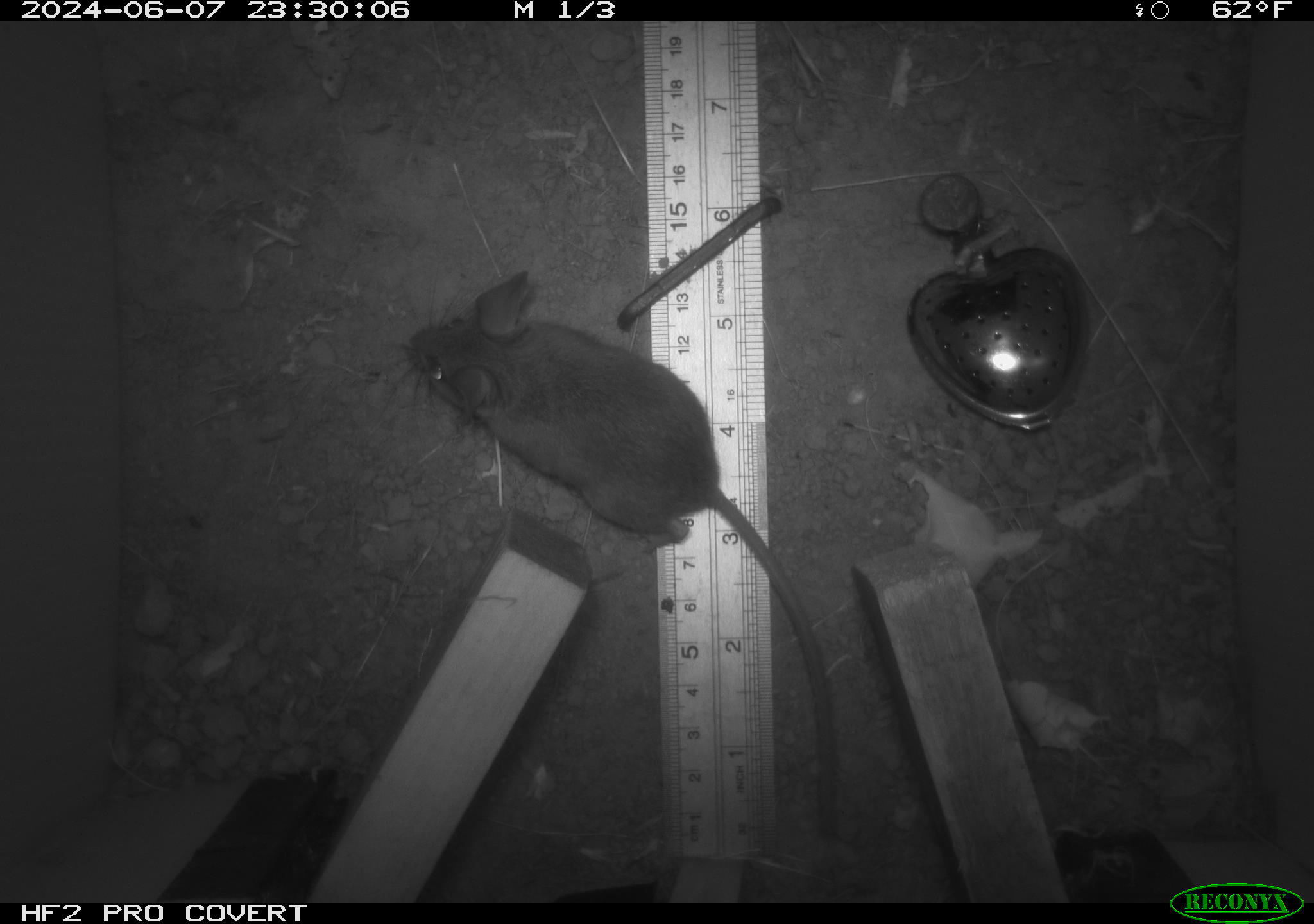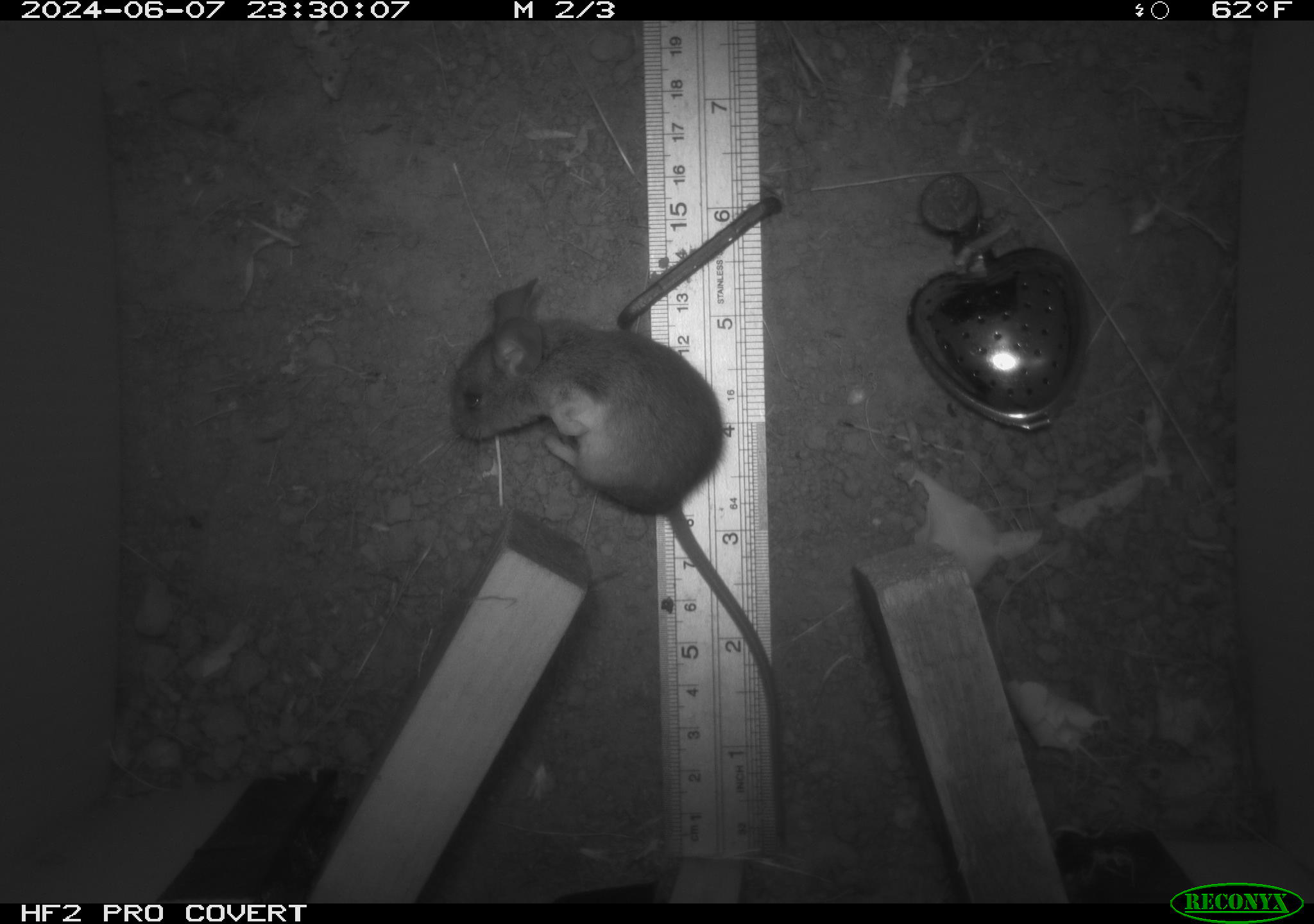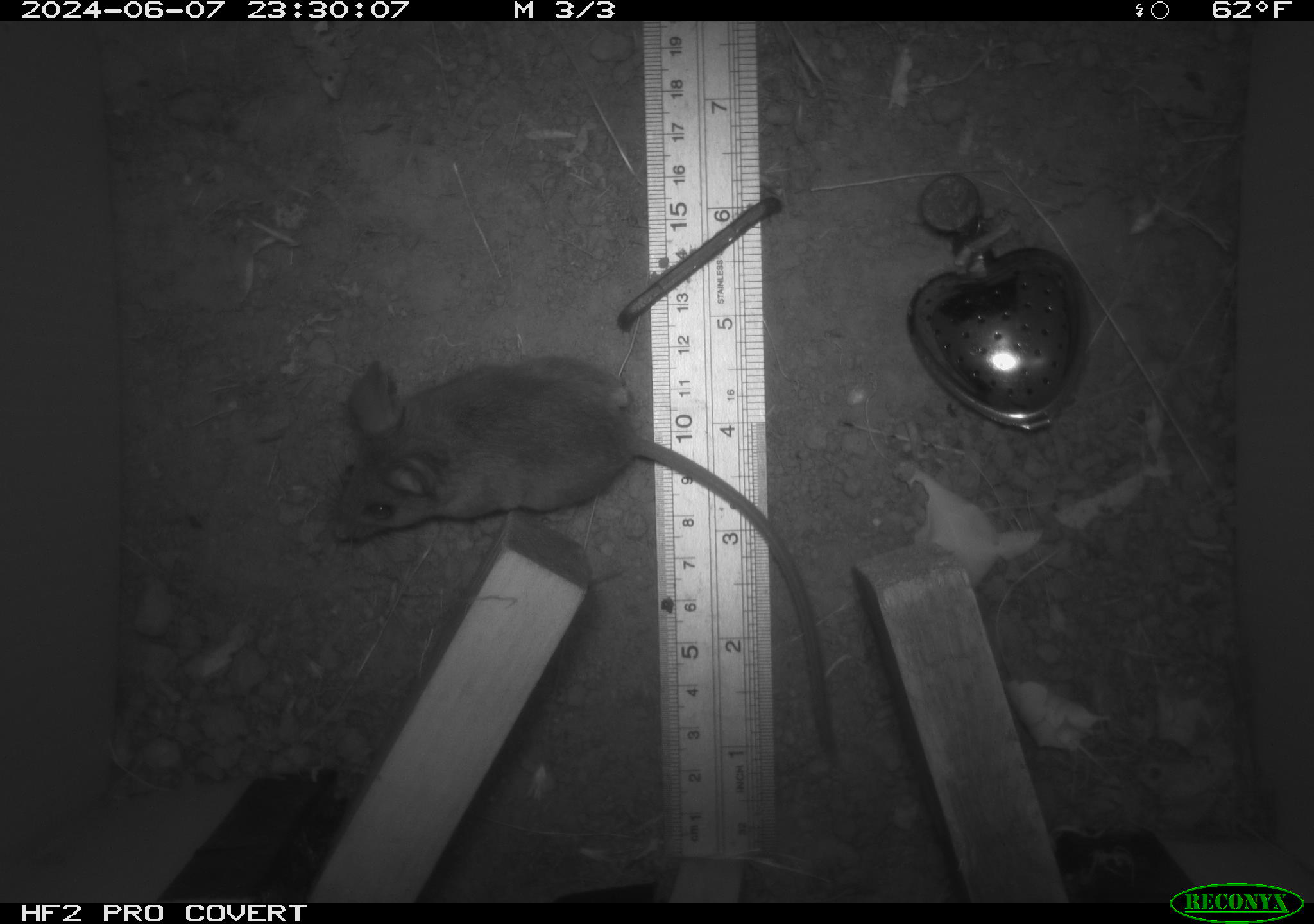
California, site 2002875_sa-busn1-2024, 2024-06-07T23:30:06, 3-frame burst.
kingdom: Animalia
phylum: Chordata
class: Mammalia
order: Rodentia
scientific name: Rodentia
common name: rodent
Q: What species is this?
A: Rodent (Rodentia).